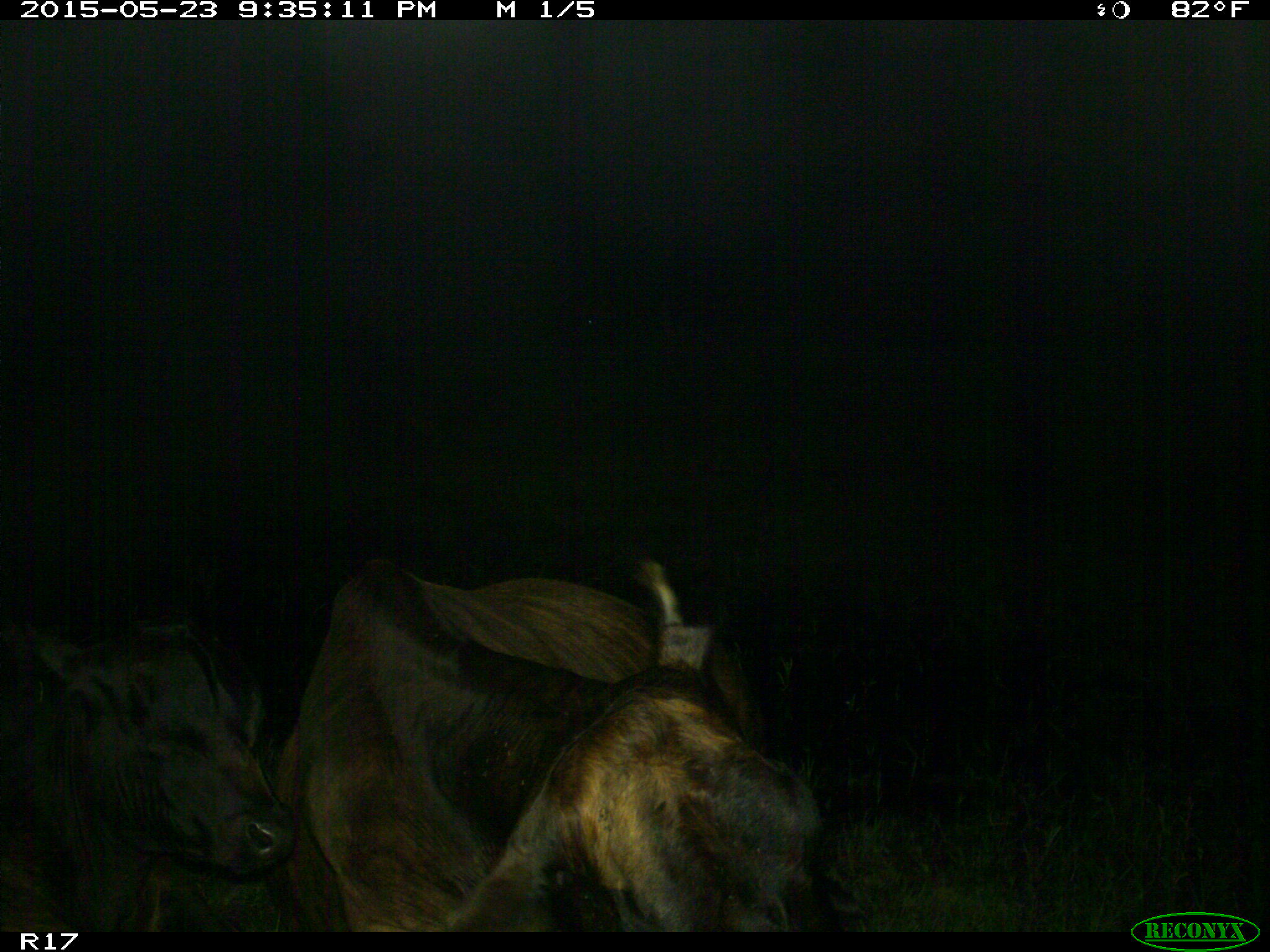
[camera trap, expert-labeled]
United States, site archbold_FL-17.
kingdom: Animalia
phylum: Chordata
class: Mammalia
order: Artiodactyla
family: Bovidae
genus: Bos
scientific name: Bos taurus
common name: domestic cow